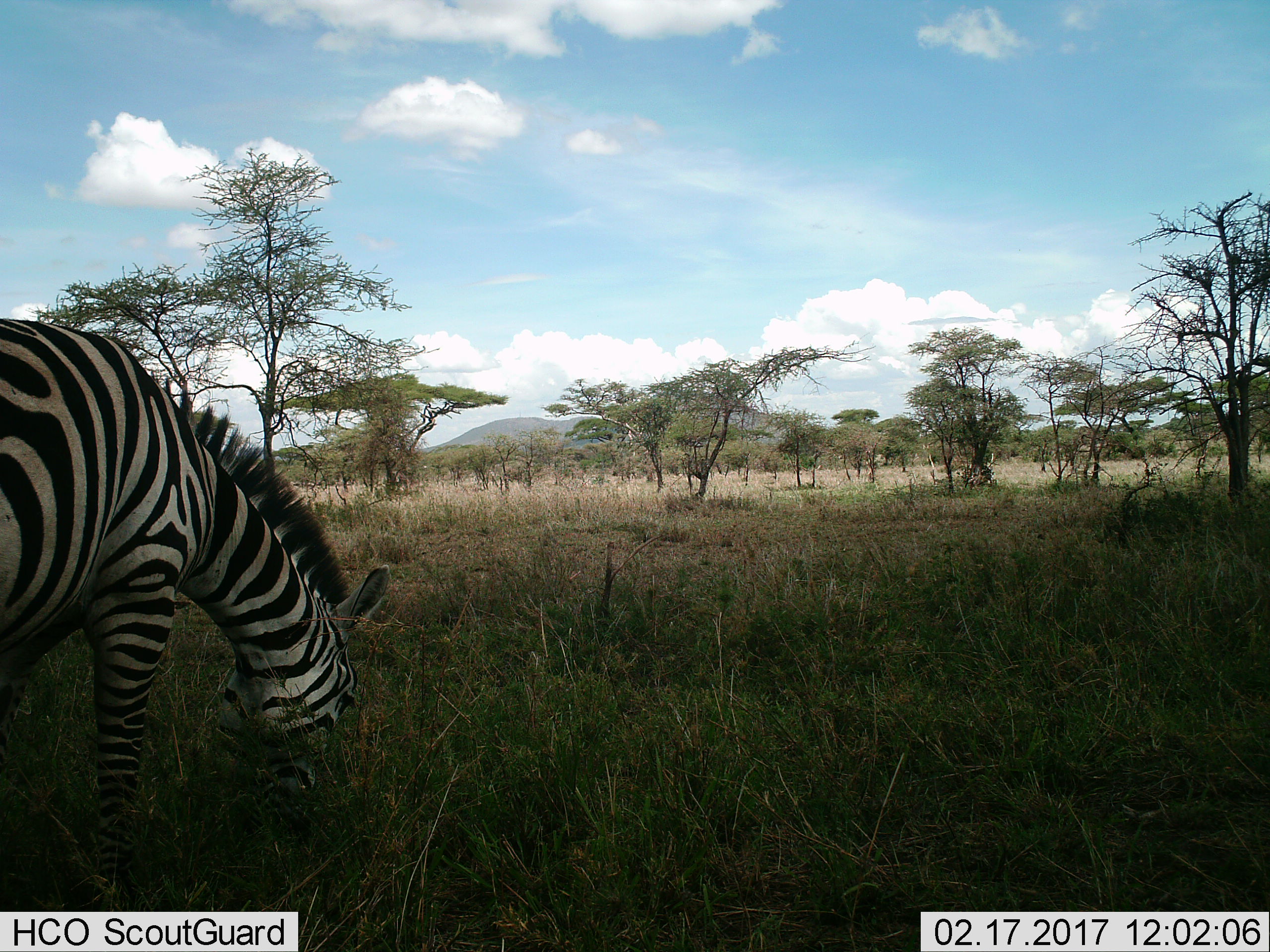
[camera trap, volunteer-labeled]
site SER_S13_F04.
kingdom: Animalia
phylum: Chordata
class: Mammalia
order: Perissodactyla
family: Equidae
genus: Equus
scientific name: Equus quagga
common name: plains zebra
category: zebraplains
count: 1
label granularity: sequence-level